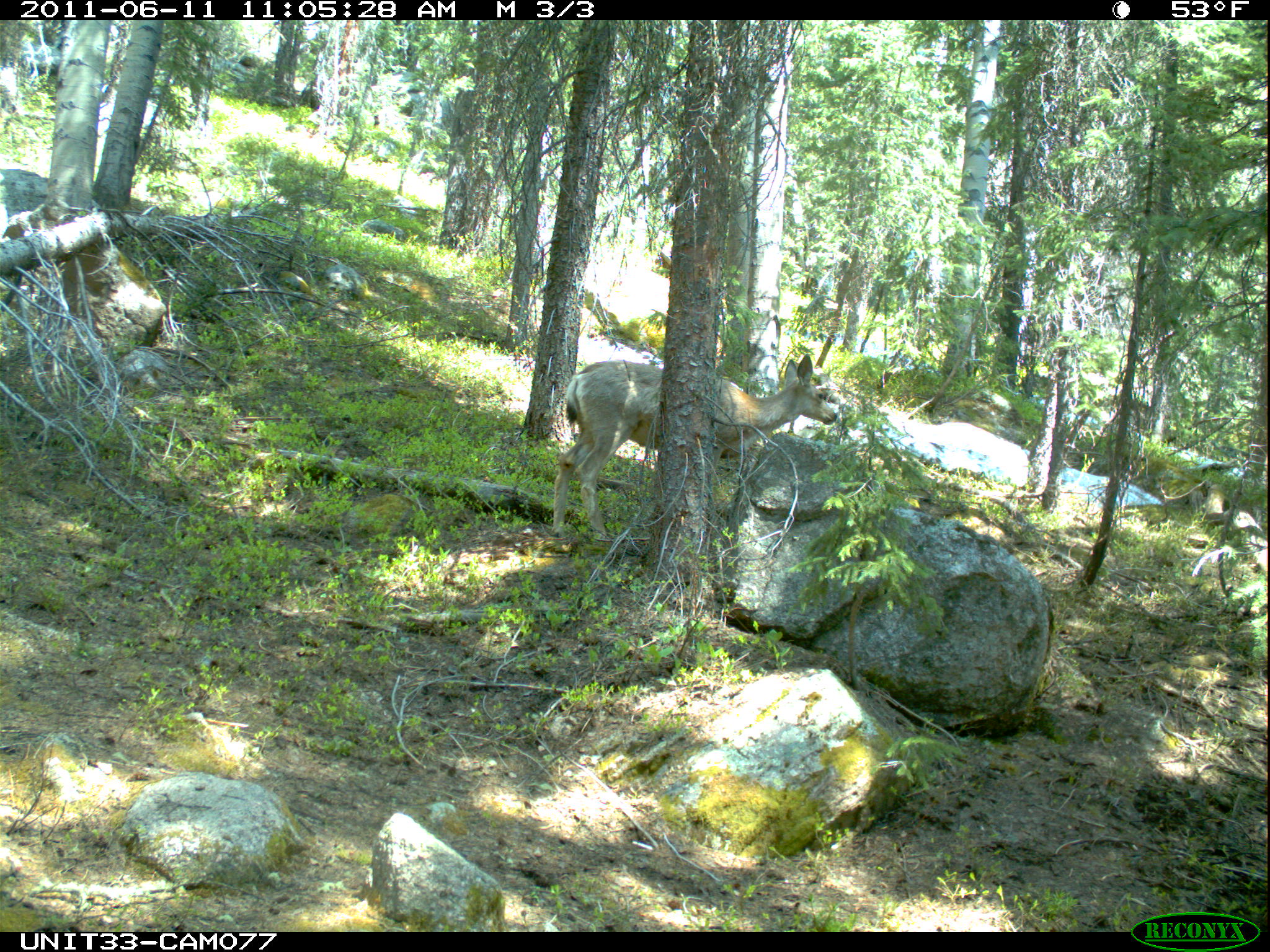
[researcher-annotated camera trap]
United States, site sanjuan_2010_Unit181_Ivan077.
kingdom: Animalia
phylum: Chordata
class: Mammalia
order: Artiodactyla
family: Cervidae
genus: Odocoileus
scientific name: Odocoileus hemionus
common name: mule deer